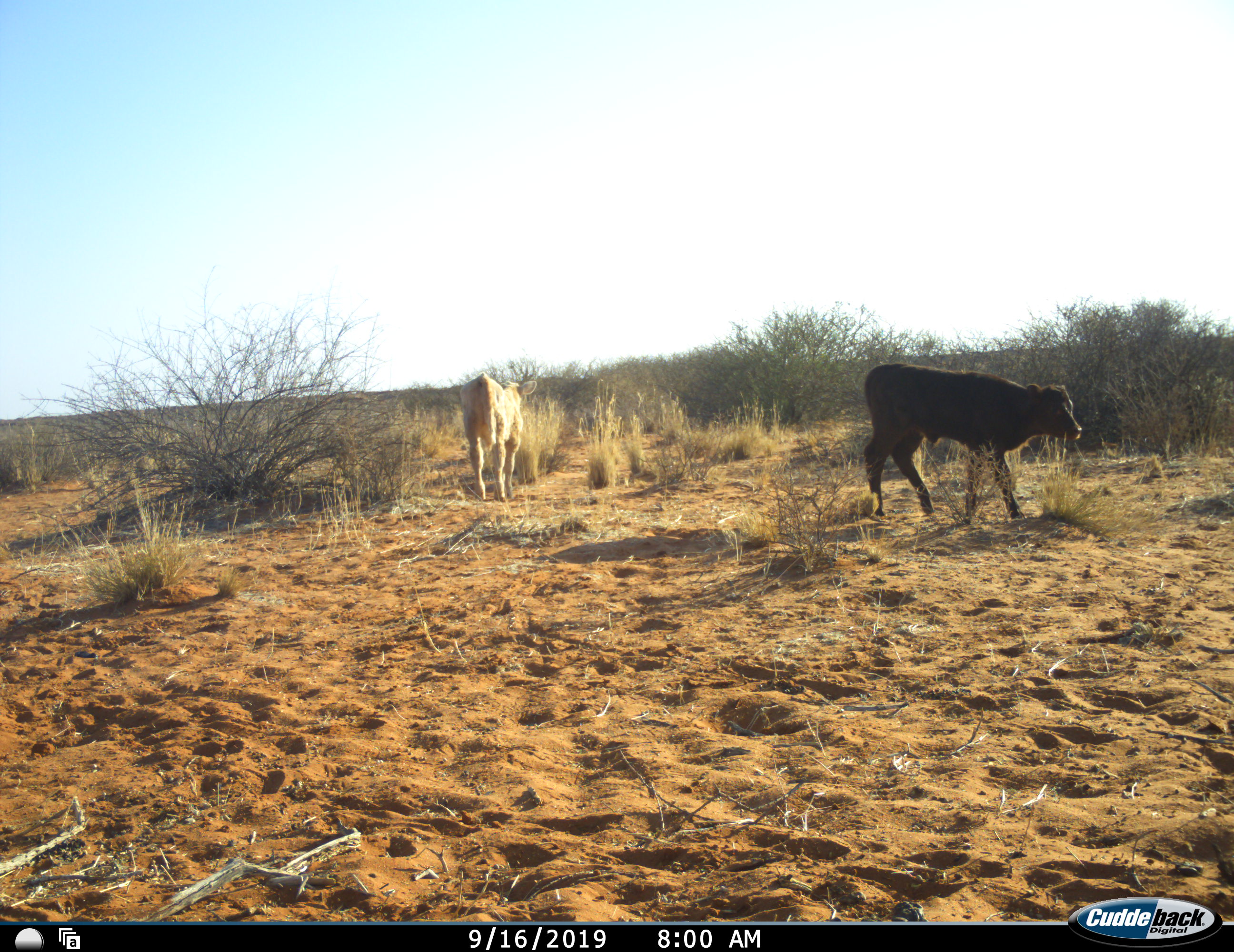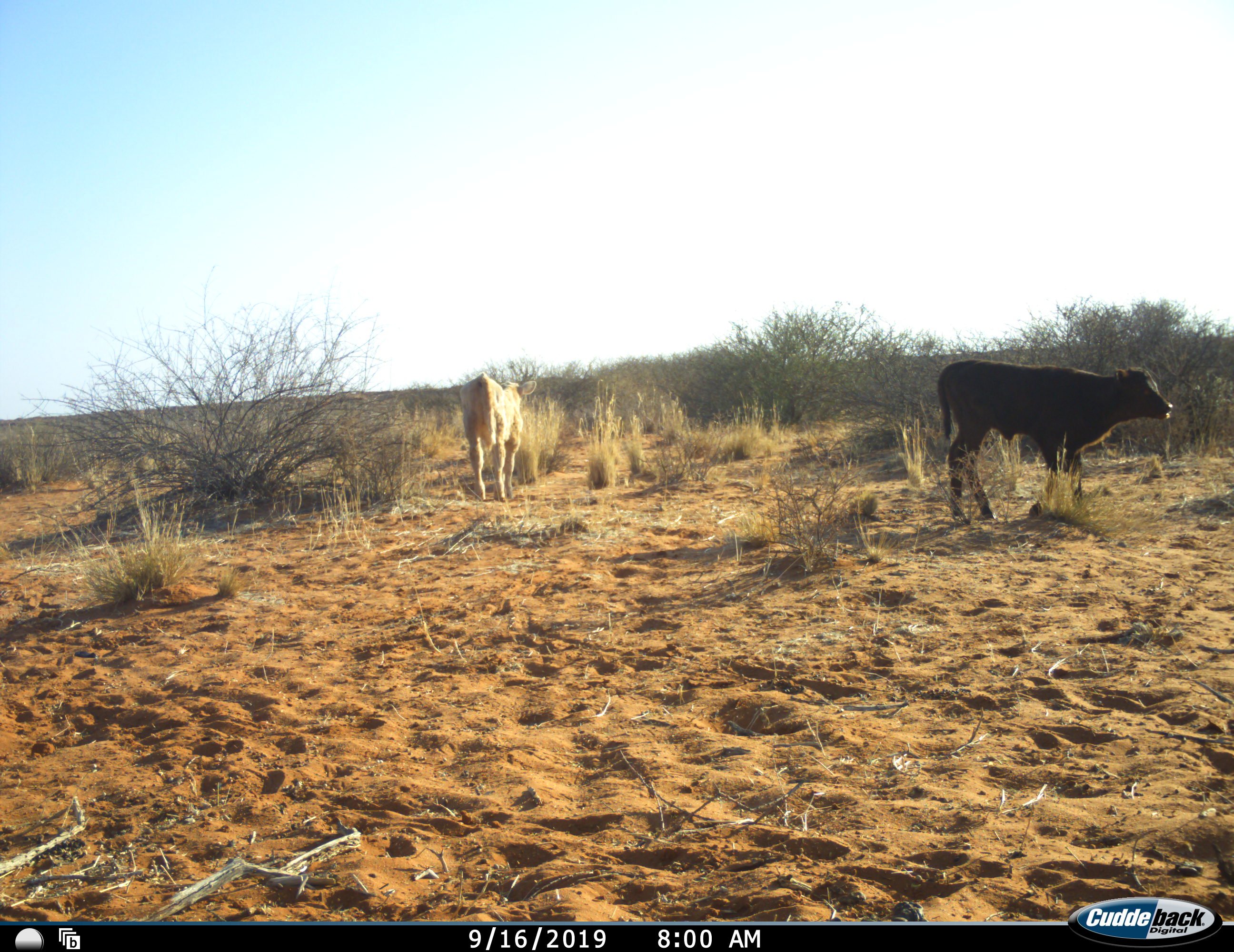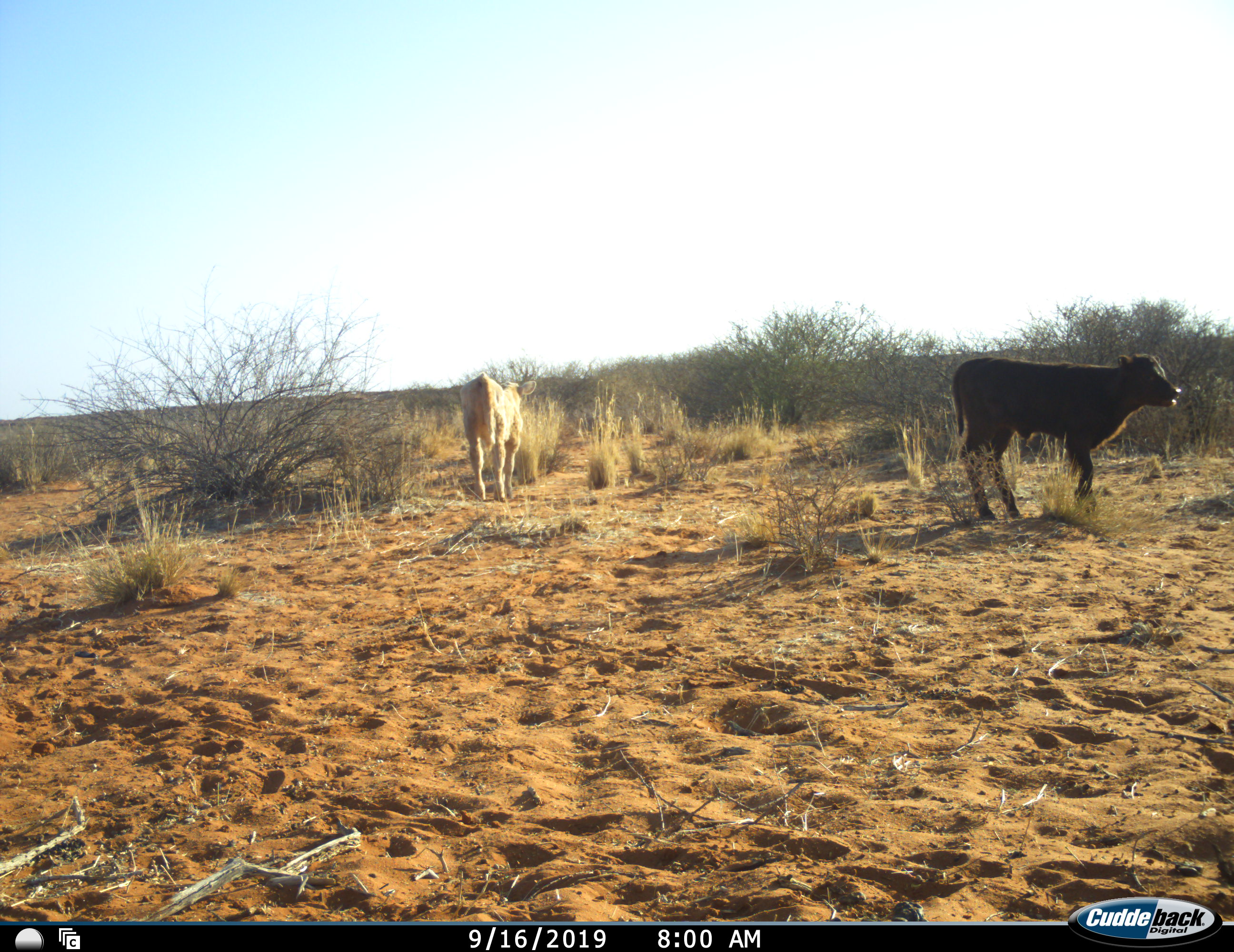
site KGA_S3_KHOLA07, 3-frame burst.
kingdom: Animalia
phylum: Chordata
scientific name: Vertebrata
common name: domestic animal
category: domesticanimal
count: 2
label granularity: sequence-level